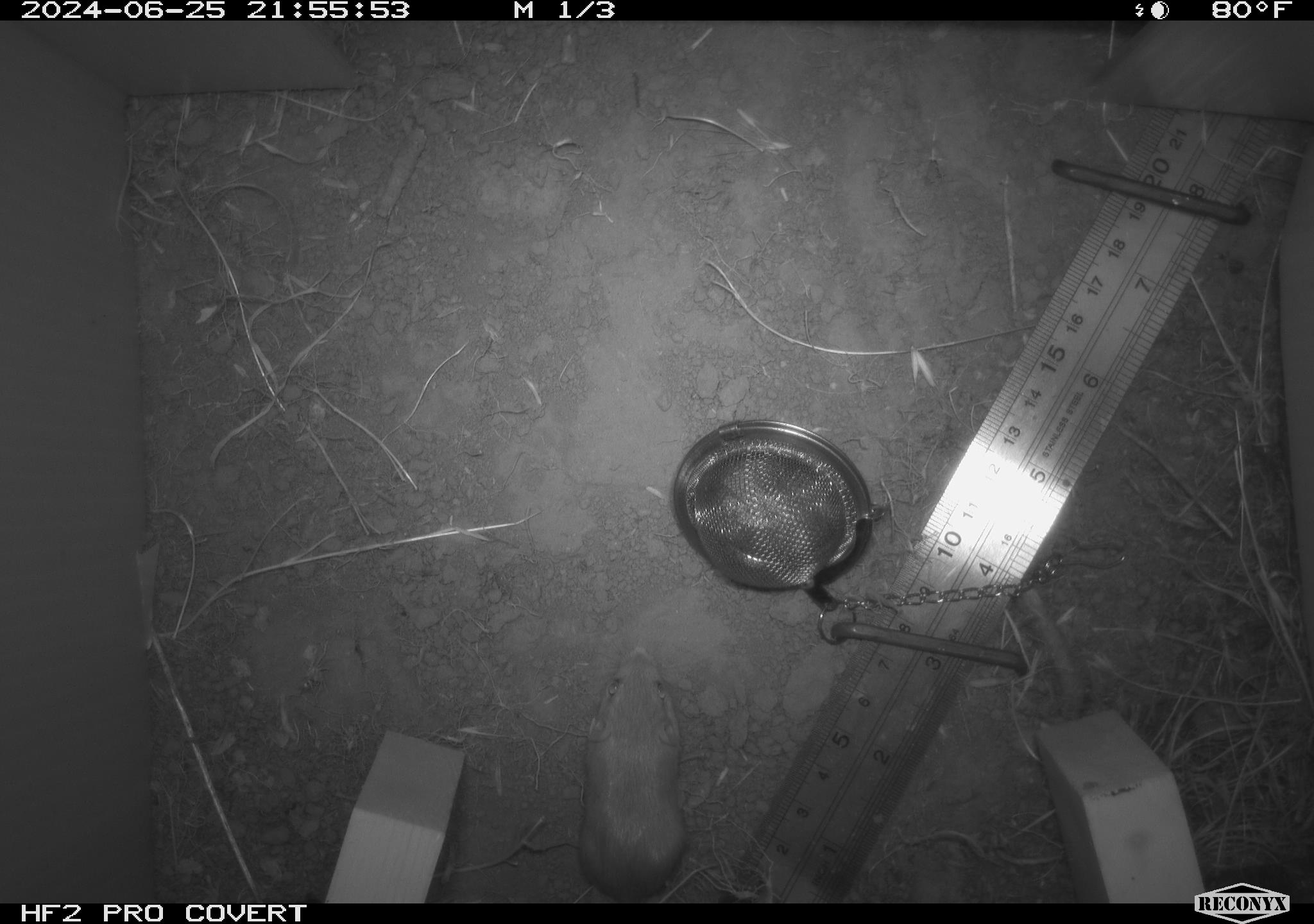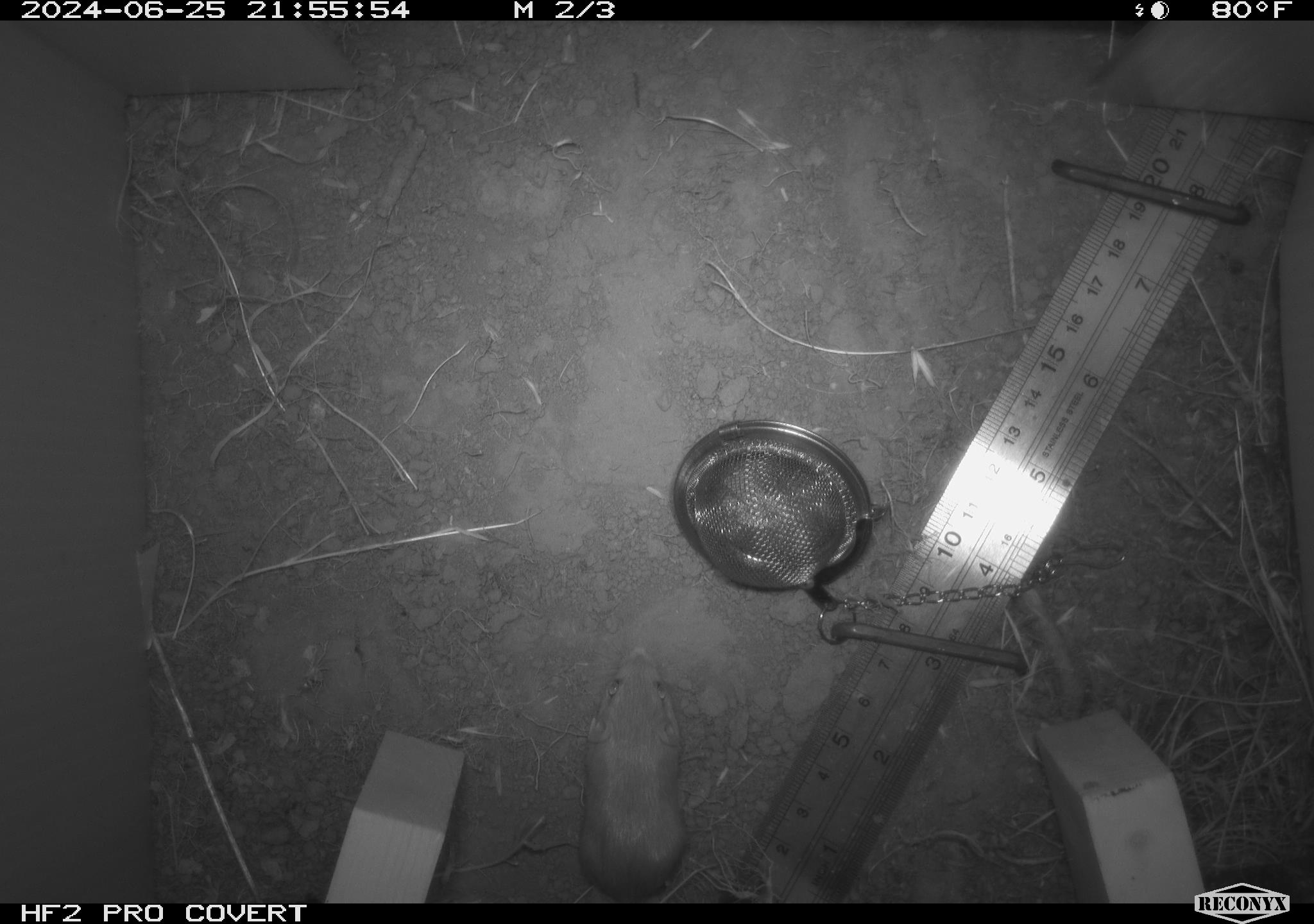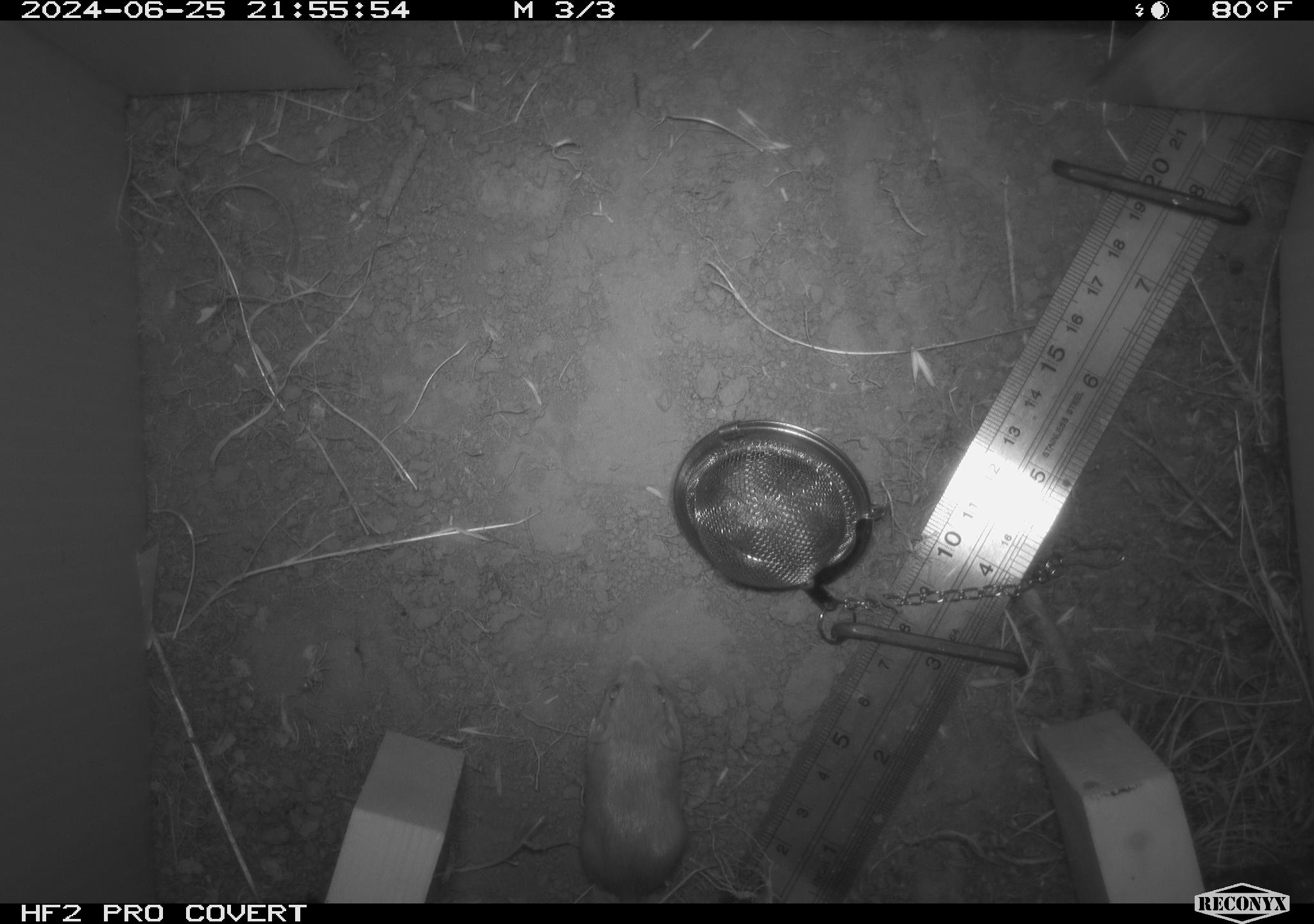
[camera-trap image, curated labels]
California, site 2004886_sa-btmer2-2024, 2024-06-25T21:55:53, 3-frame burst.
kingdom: Animalia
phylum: Chordata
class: Mammalia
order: Rodentia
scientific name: Rodentia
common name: mouse species